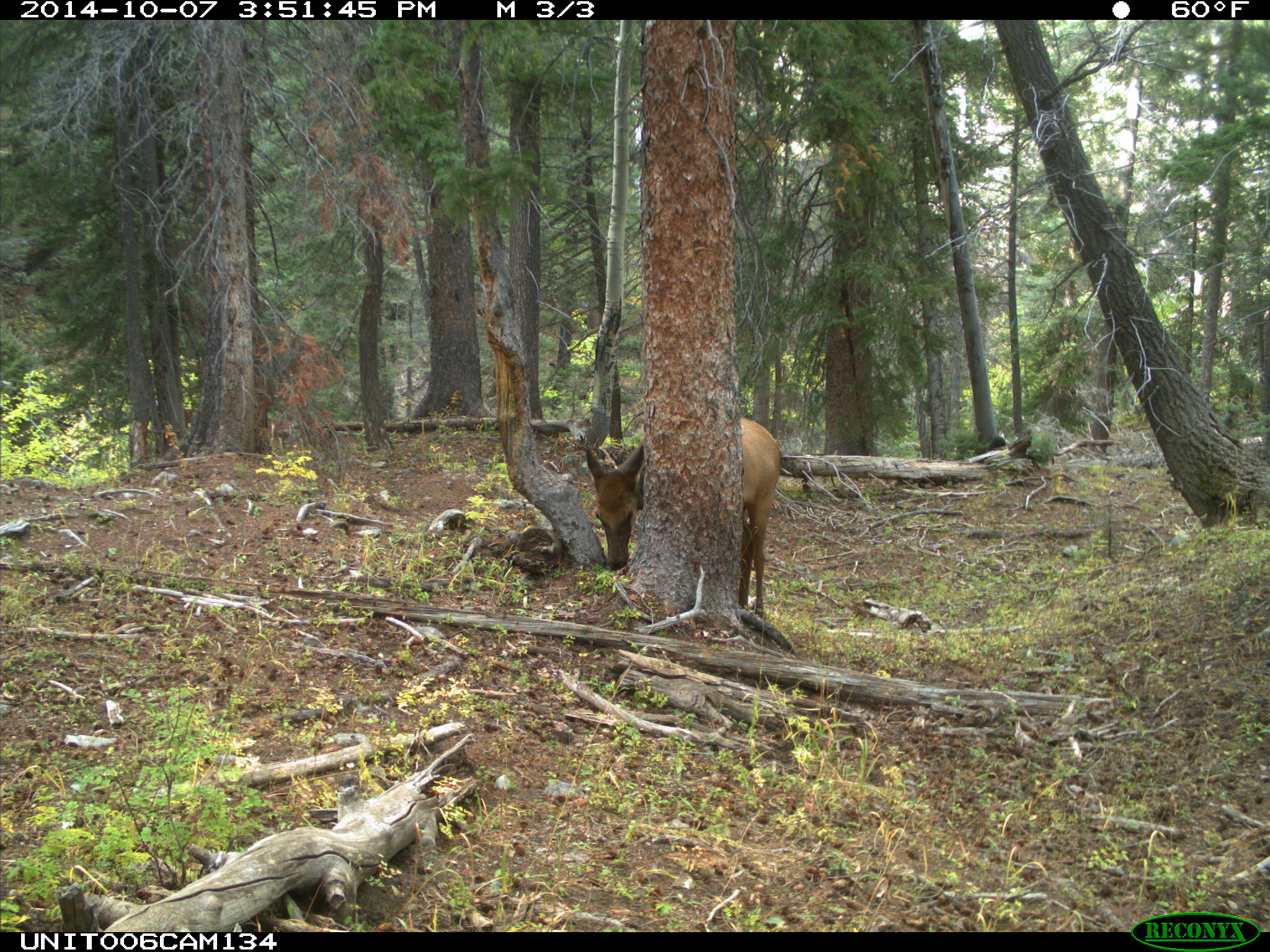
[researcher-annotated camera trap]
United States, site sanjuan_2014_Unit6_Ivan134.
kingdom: Animalia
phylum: Chordata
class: Mammalia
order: Artiodactyla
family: Cervidae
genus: Cervus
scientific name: Cervus elaphus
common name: red deer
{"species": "Cervus elaphus (red deer)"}